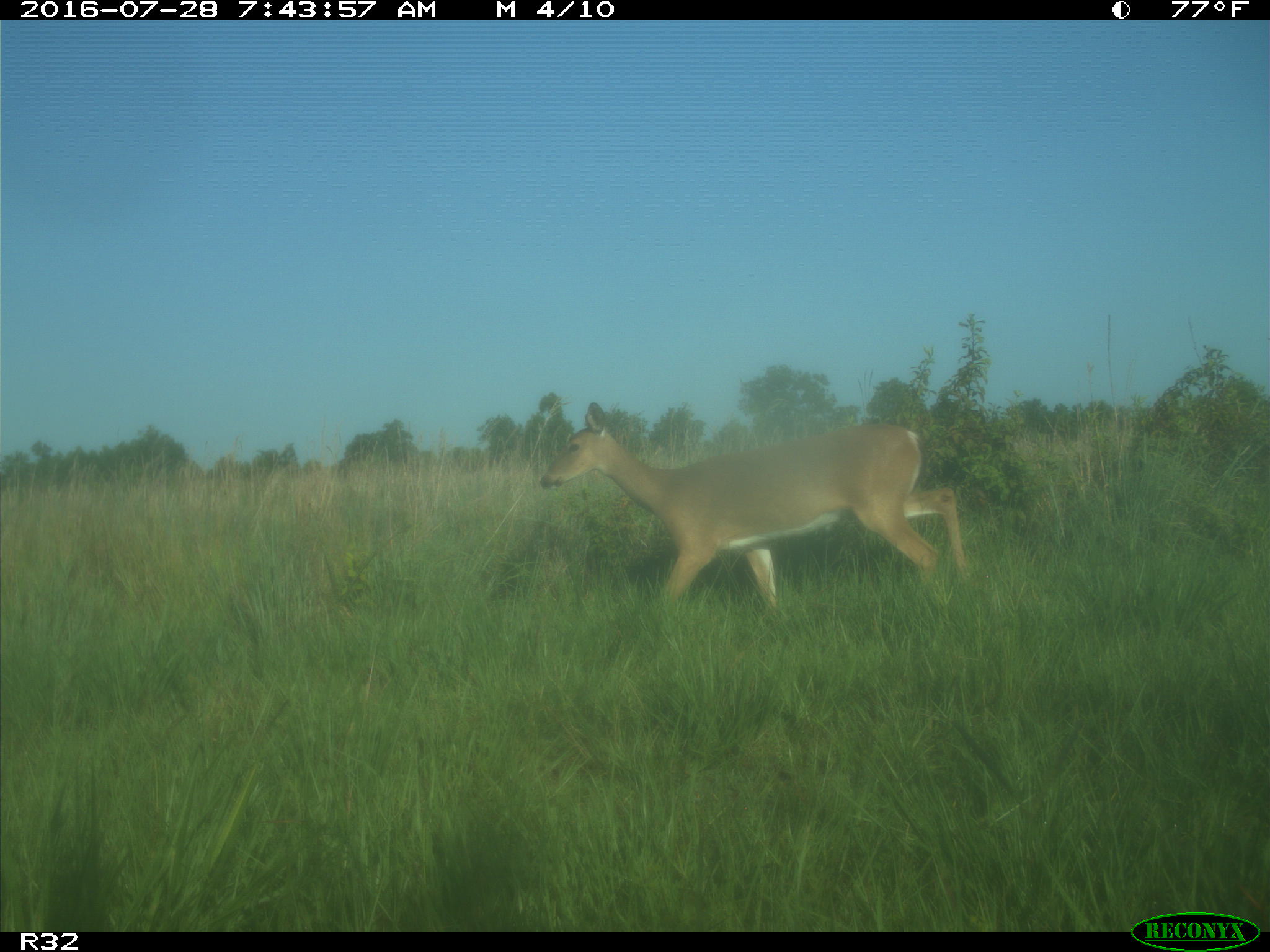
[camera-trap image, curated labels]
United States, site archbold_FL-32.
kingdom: Animalia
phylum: Chordata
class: Mammalia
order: Artiodactyla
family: Cervidae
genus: Odocoileus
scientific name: Odocoileus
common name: deer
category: unidentified deer